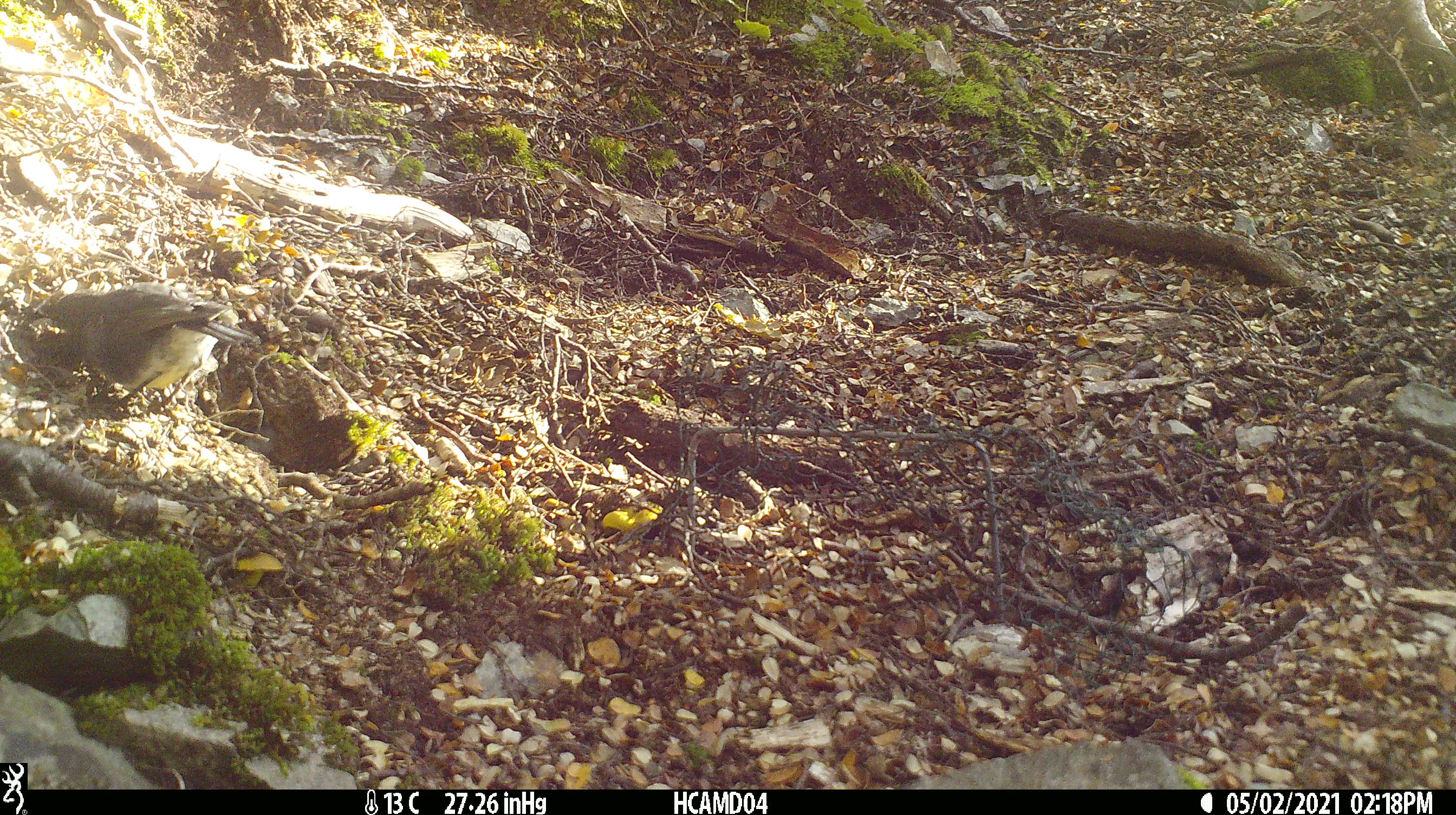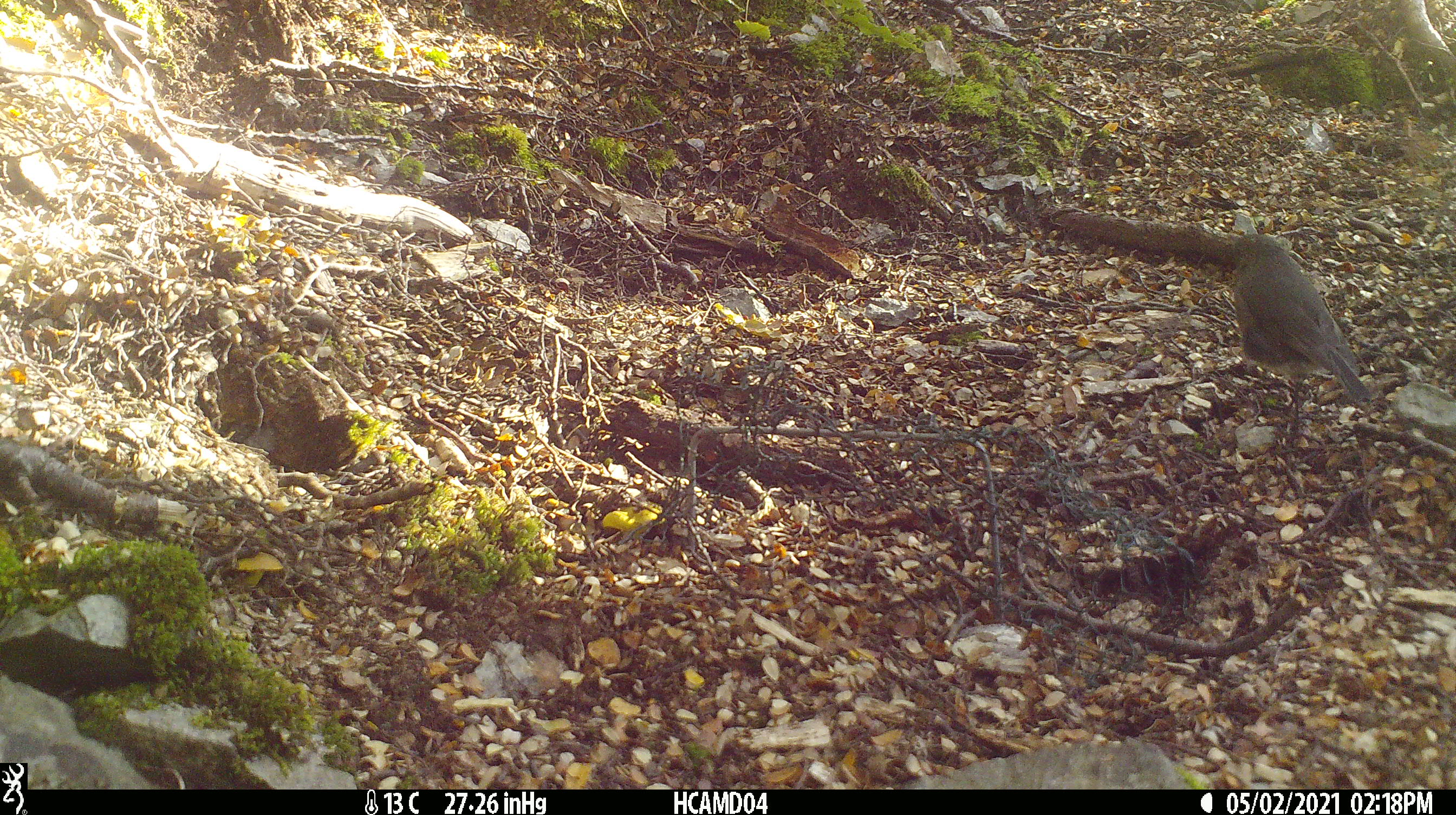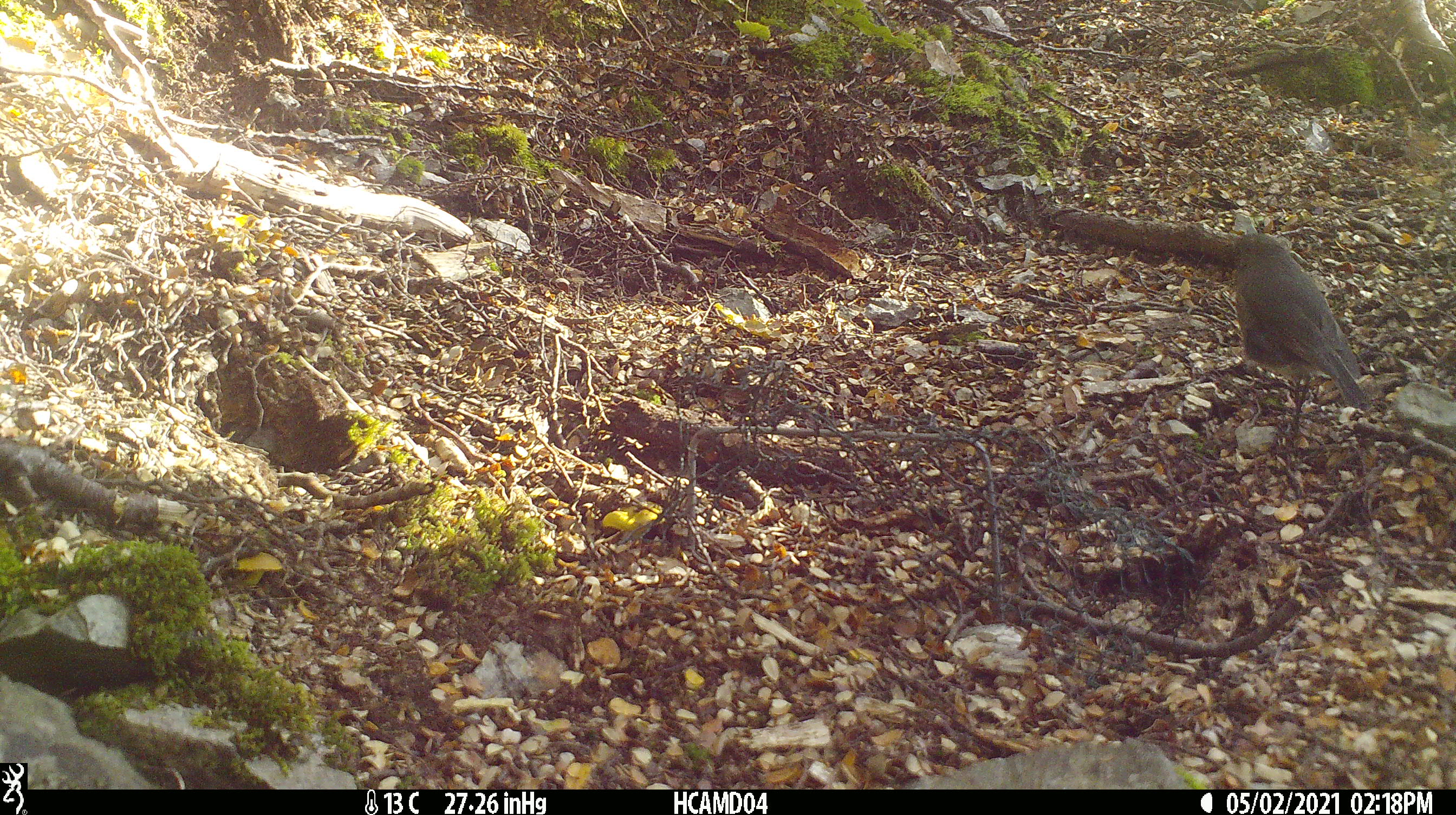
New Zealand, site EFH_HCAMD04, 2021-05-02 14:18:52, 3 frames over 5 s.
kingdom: Animalia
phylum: Chordata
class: Aves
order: Passeriformes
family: Petroicidae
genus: Petroica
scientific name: Petroica australis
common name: new zealand robin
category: robin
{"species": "robin (new zealand robin) (Petroica australis)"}